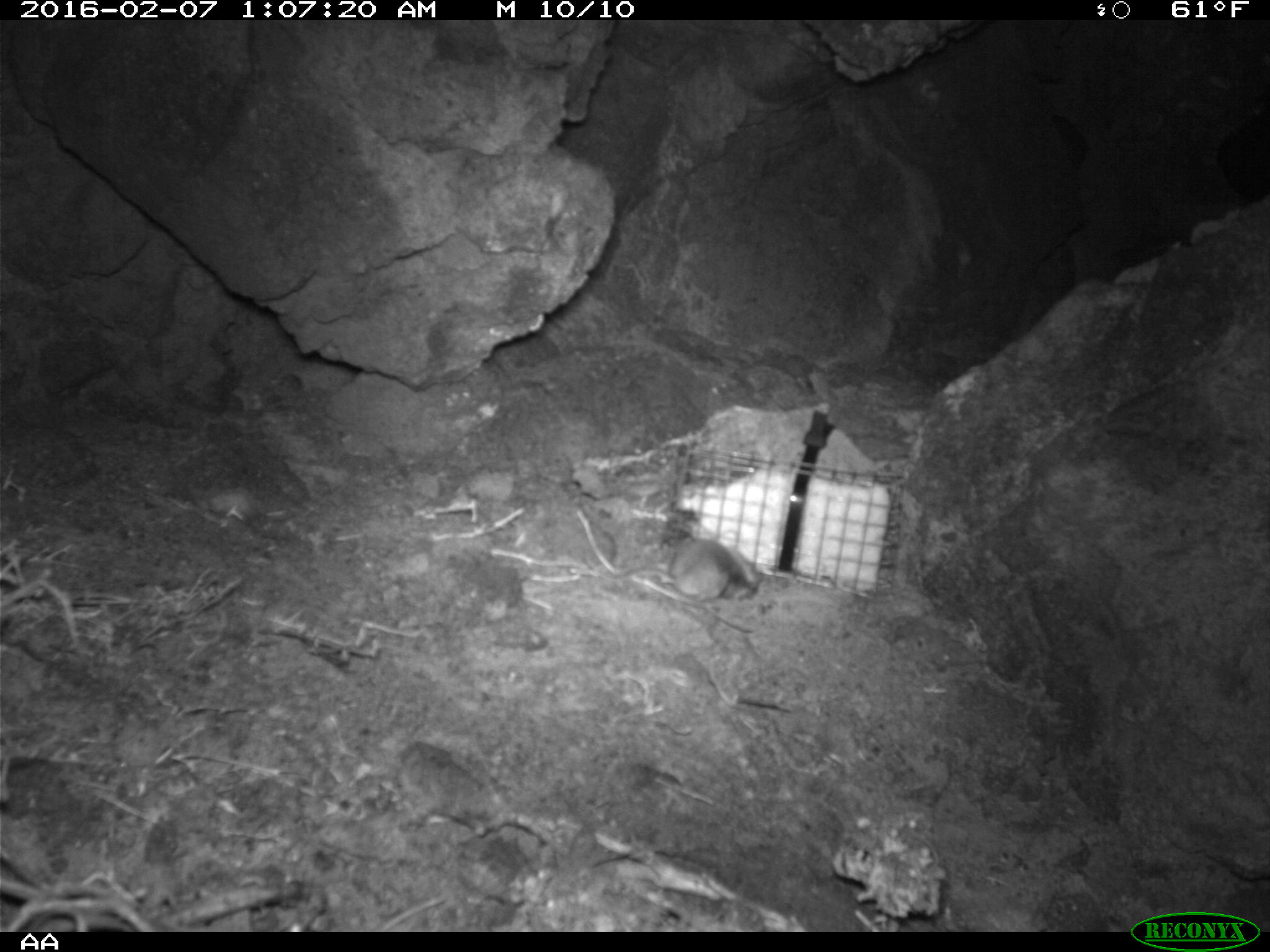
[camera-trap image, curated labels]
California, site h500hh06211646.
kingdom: Animalia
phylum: Chordata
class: Mammalia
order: Rodentia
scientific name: Rodentia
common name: rodent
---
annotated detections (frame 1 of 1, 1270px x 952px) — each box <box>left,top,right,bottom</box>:
rodent: <box>601,539,764,600</box>